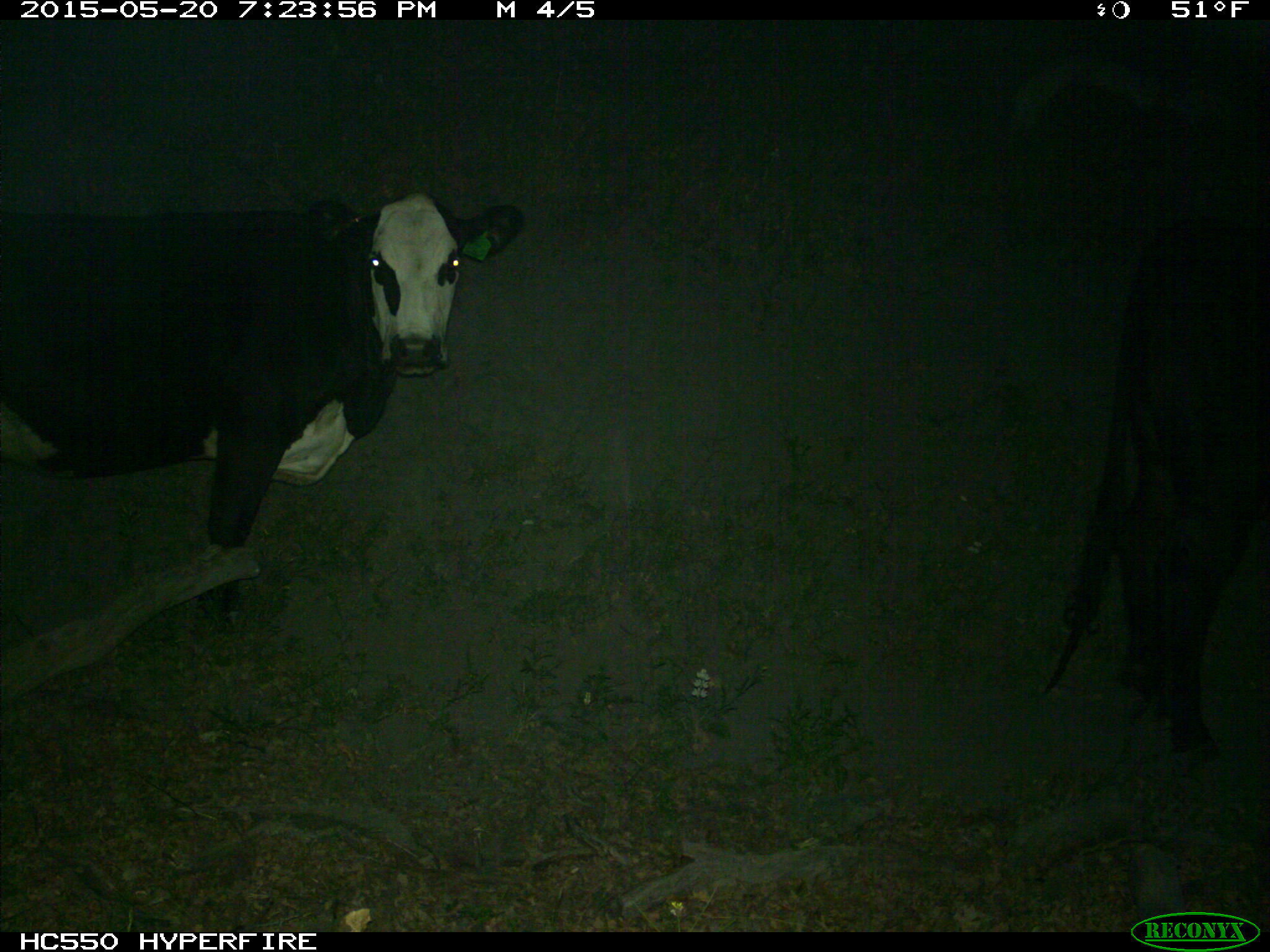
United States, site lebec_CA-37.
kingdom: Animalia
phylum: Chordata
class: Mammalia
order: Artiodactyla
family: Bovidae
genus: Bos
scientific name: Bos taurus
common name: domestic cow